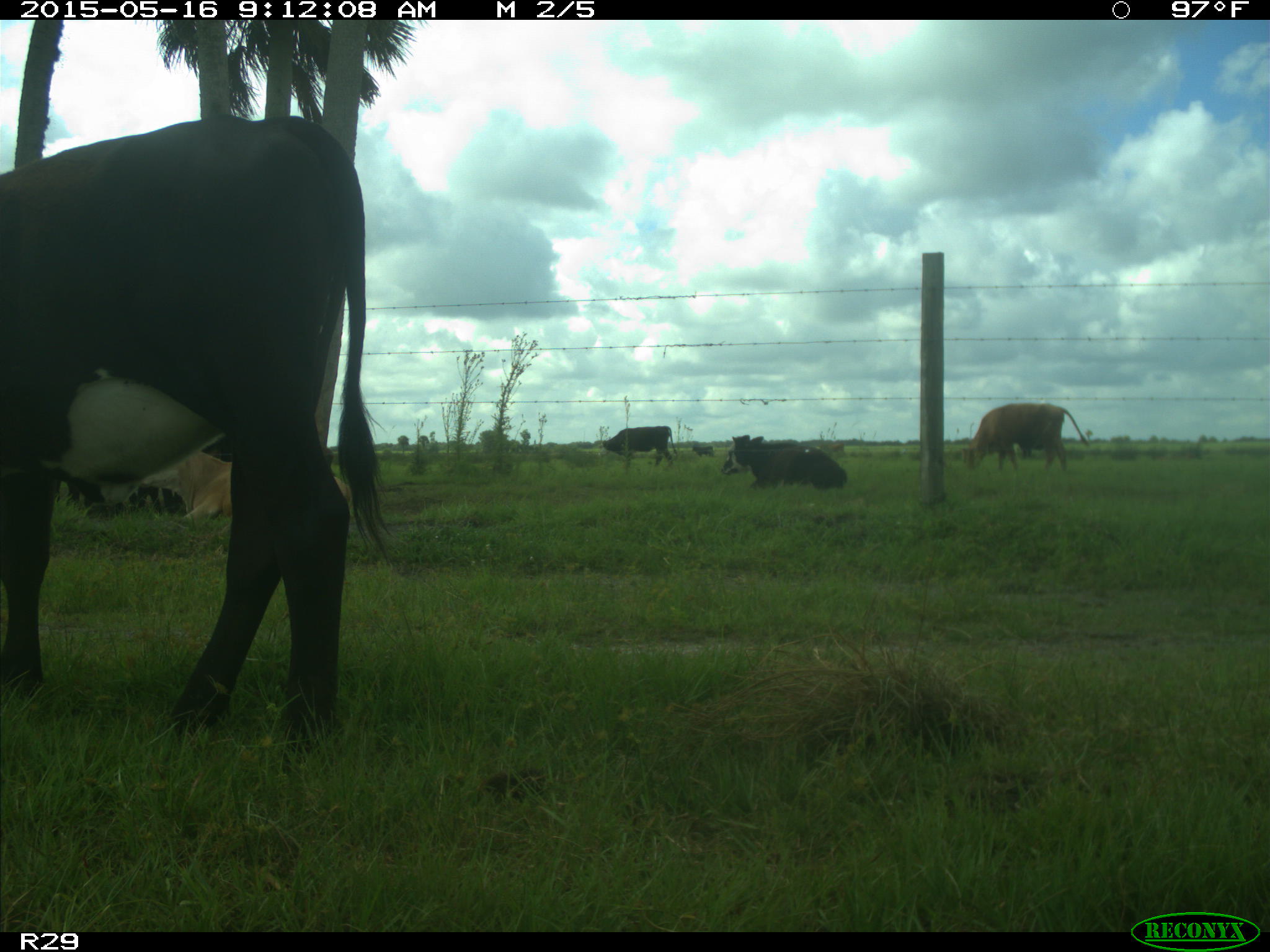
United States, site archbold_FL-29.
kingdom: Animalia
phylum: Chordata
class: Mammalia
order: Artiodactyla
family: Bovidae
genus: Bos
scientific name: Bos taurus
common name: domestic cow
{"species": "Bos taurus (domestic cow)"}